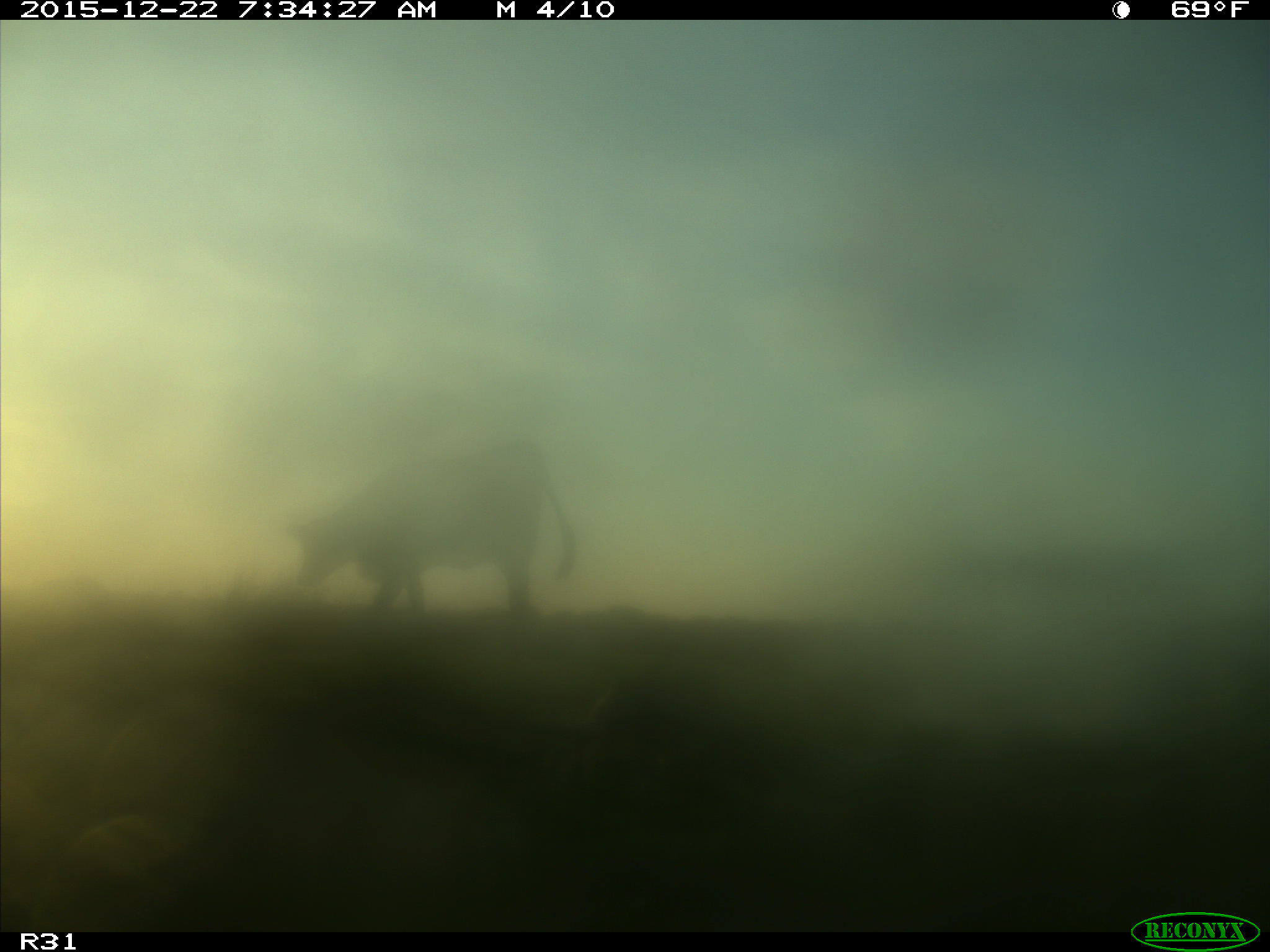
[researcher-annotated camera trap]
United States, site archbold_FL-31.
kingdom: Animalia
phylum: Chordata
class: Mammalia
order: Artiodactyla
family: Bovidae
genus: Bos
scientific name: Bos taurus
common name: domestic cow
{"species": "Bos taurus (domestic cow)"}